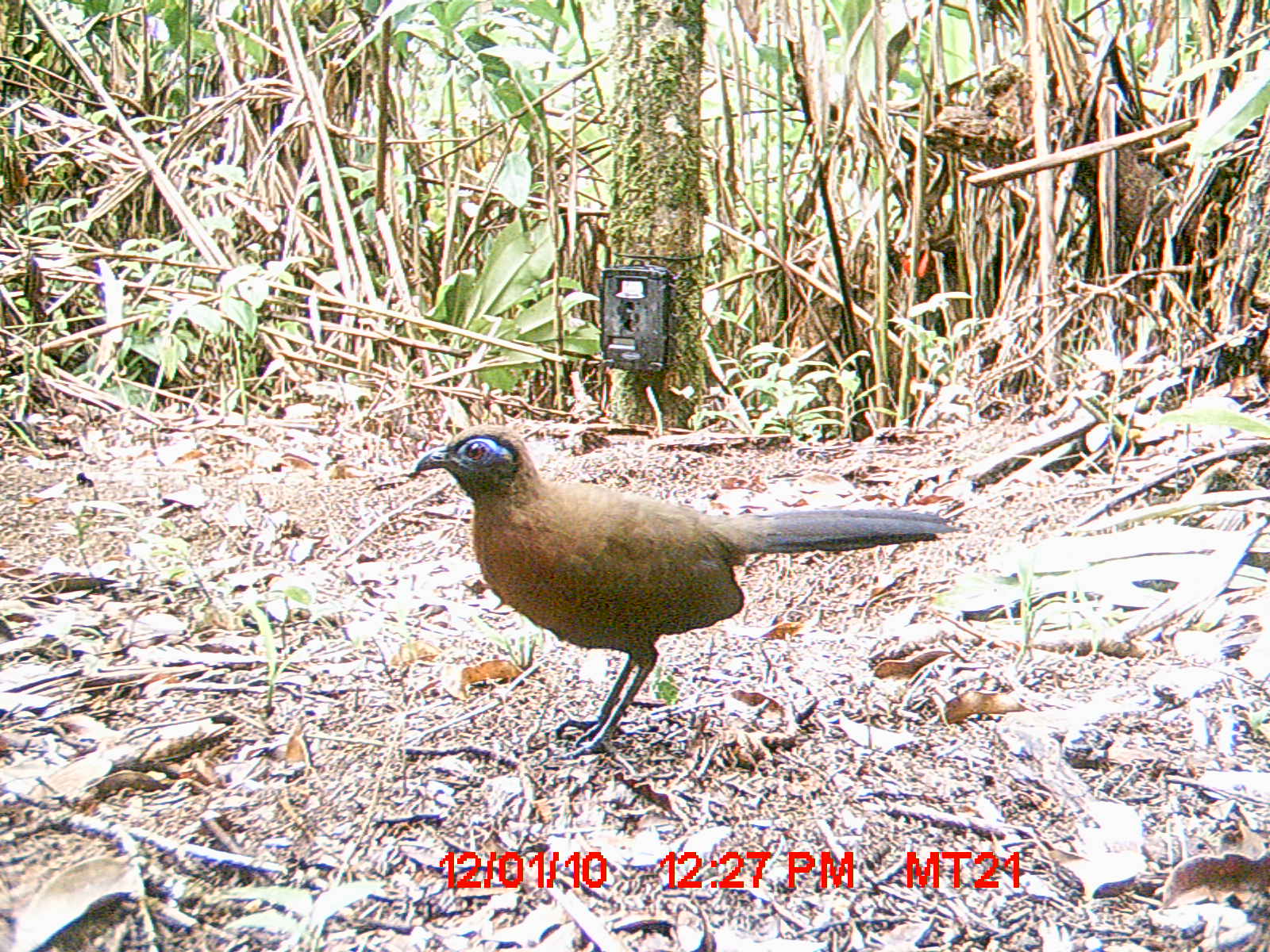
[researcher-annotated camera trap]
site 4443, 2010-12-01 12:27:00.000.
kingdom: Animalia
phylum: Chordata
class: Aves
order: Cuculiformes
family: Cuculidae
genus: Coua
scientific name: Coua serriana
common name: red-breasted coua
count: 1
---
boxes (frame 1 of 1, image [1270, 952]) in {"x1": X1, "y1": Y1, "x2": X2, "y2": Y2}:
coua serriana: {"x1": 410, "y1": 421, "x2": 960, "y2": 754}